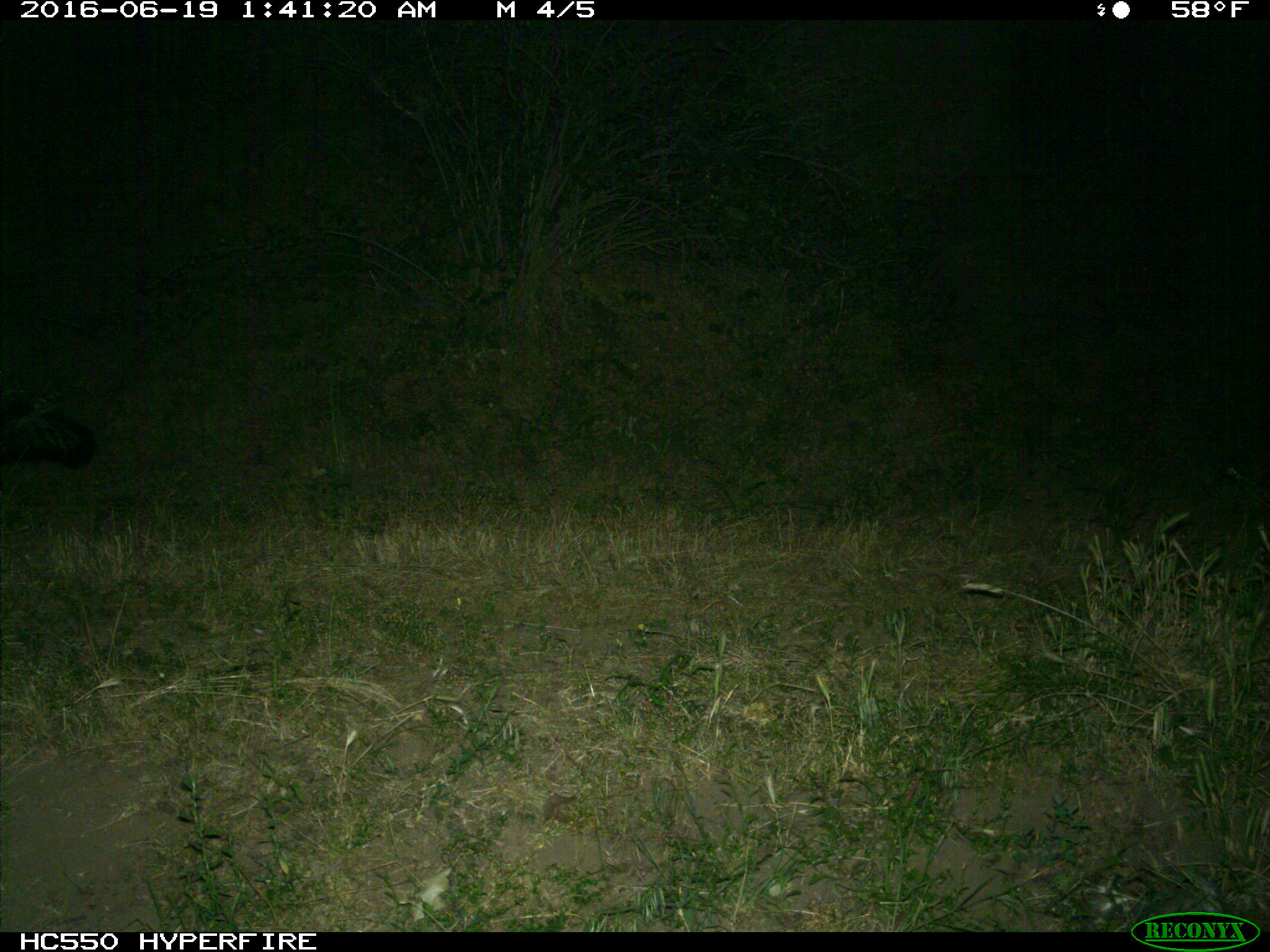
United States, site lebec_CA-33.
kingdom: Animalia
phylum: Chordata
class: Mammalia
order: Carnivora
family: Mephitidae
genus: Mephitis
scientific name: Mephitis mephitis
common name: striped skunk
Mephitis mephitis (striped skunk).